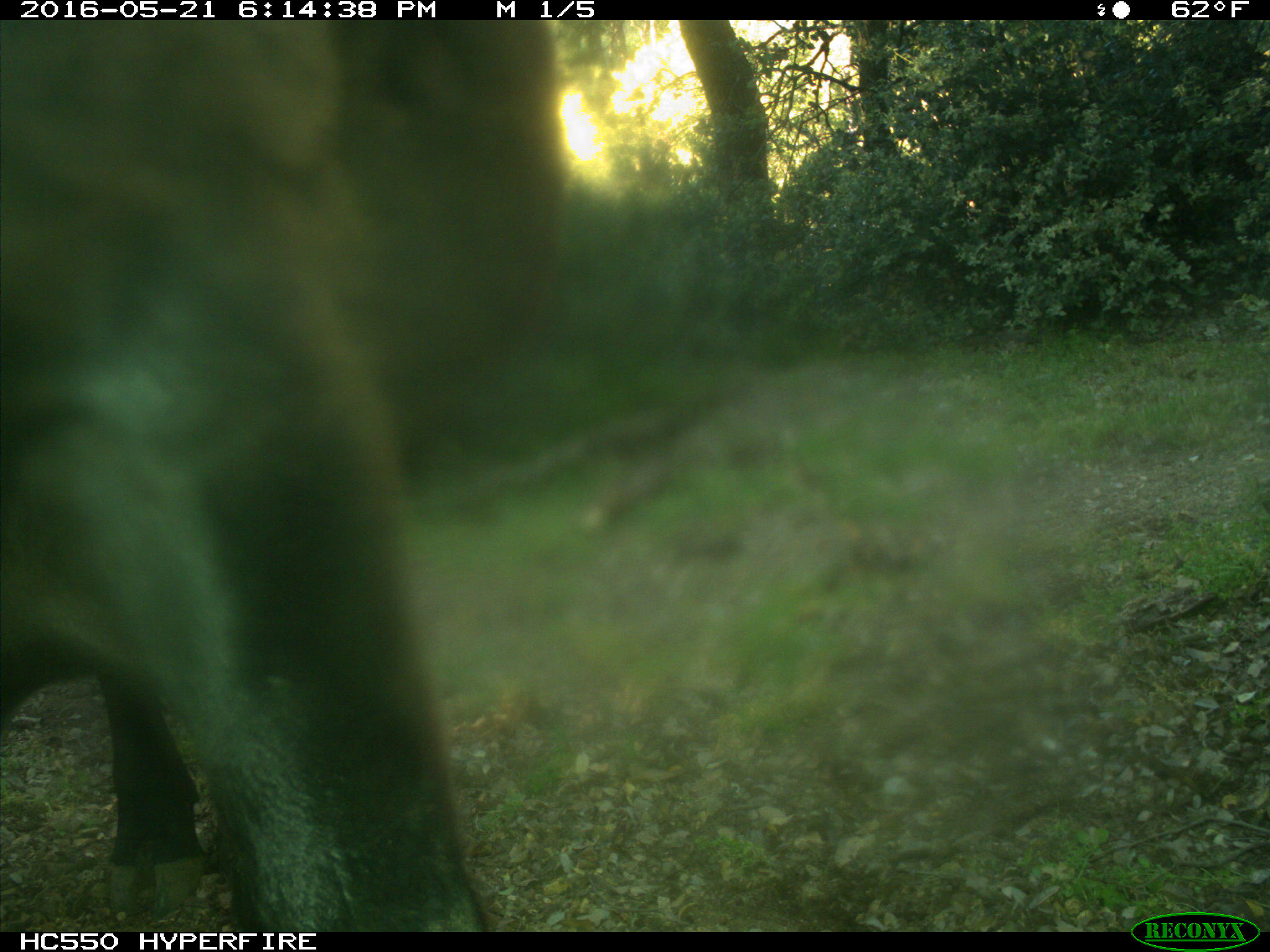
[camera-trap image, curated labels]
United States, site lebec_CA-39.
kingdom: Animalia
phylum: Chordata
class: Mammalia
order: Artiodactyla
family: Bovidae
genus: Bos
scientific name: Bos taurus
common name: domestic cow